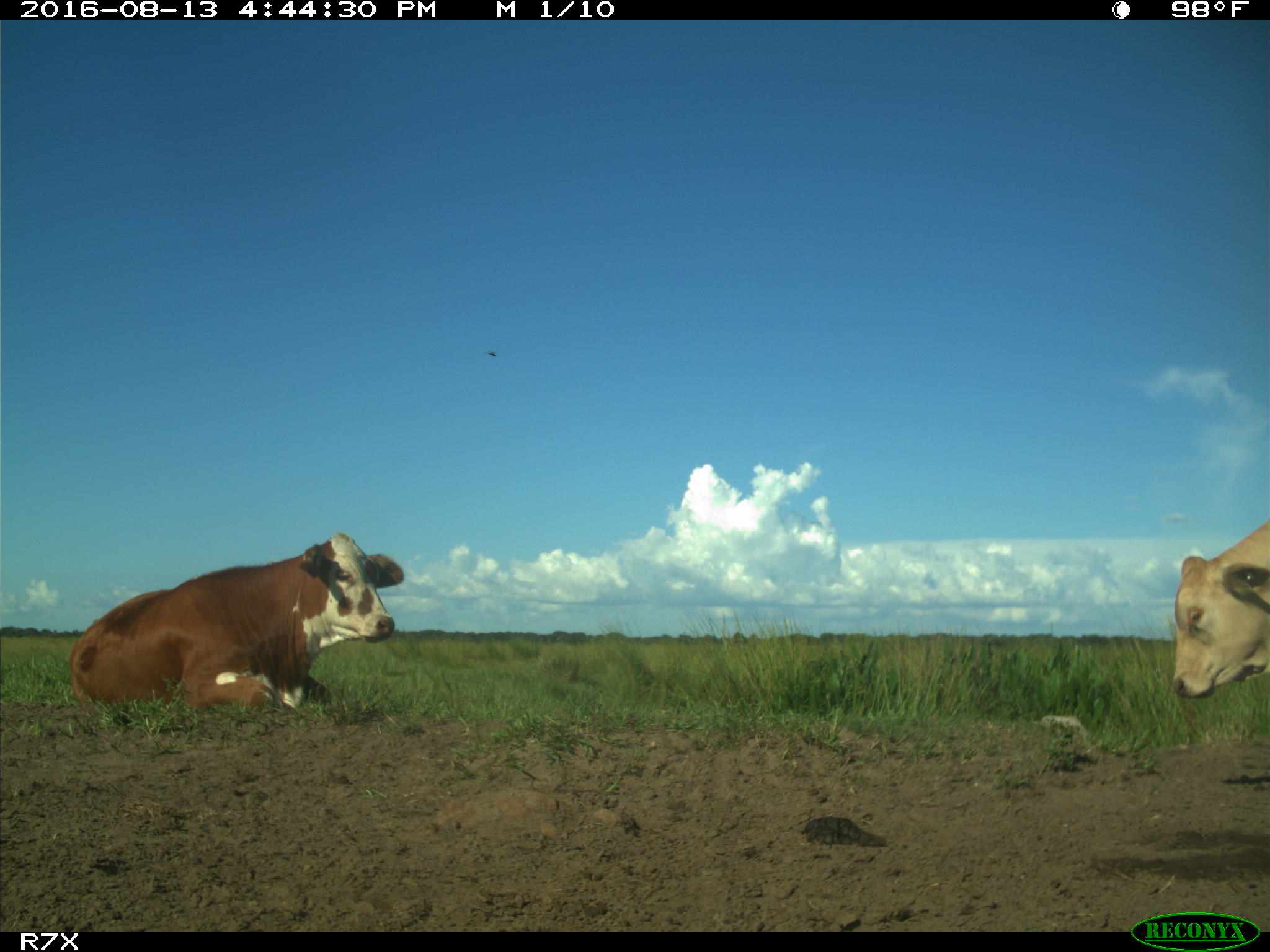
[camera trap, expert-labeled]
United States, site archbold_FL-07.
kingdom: Animalia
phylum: Chordata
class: Mammalia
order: Artiodactyla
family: Bovidae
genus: Bos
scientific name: Bos taurus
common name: domestic cow